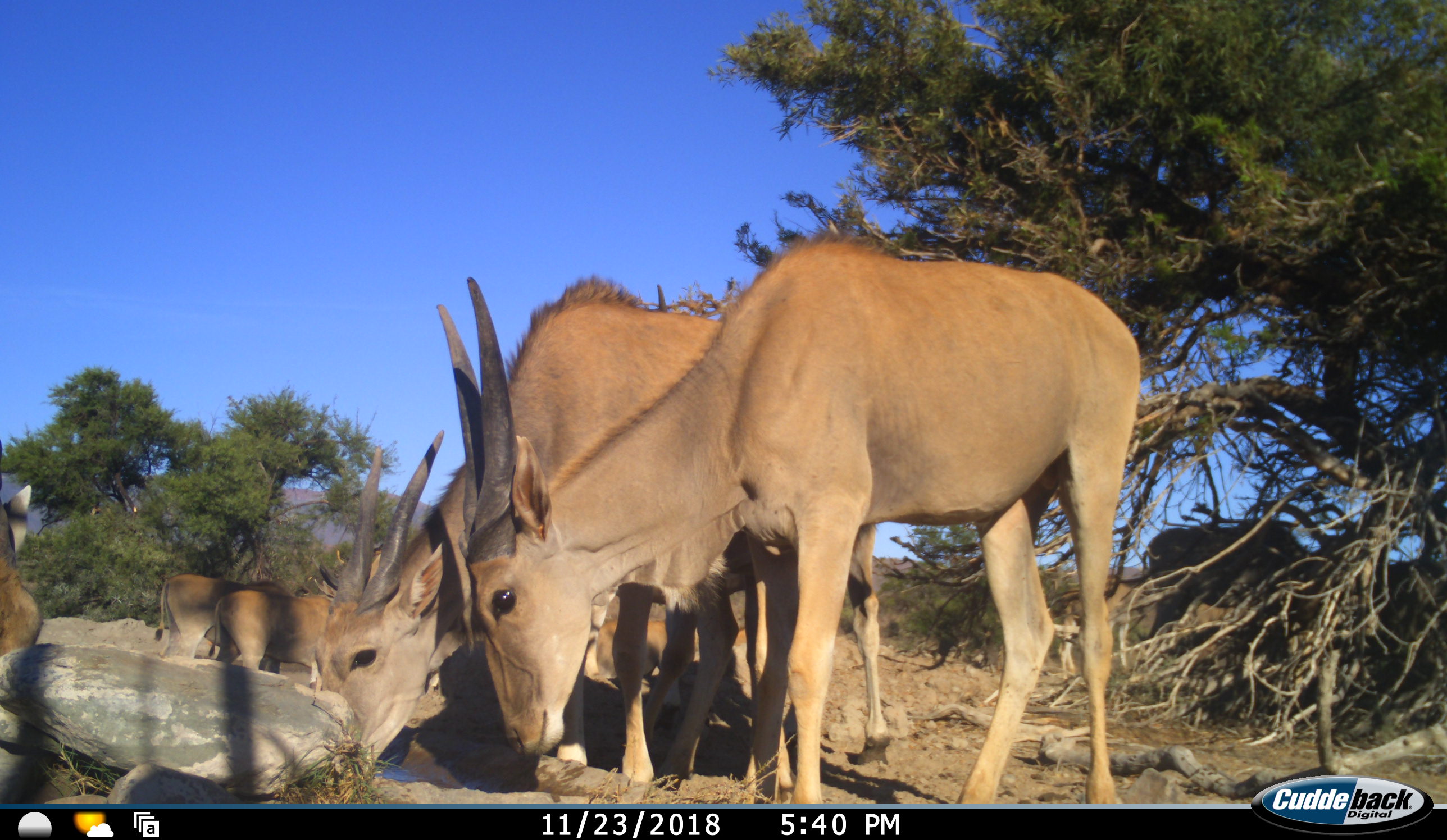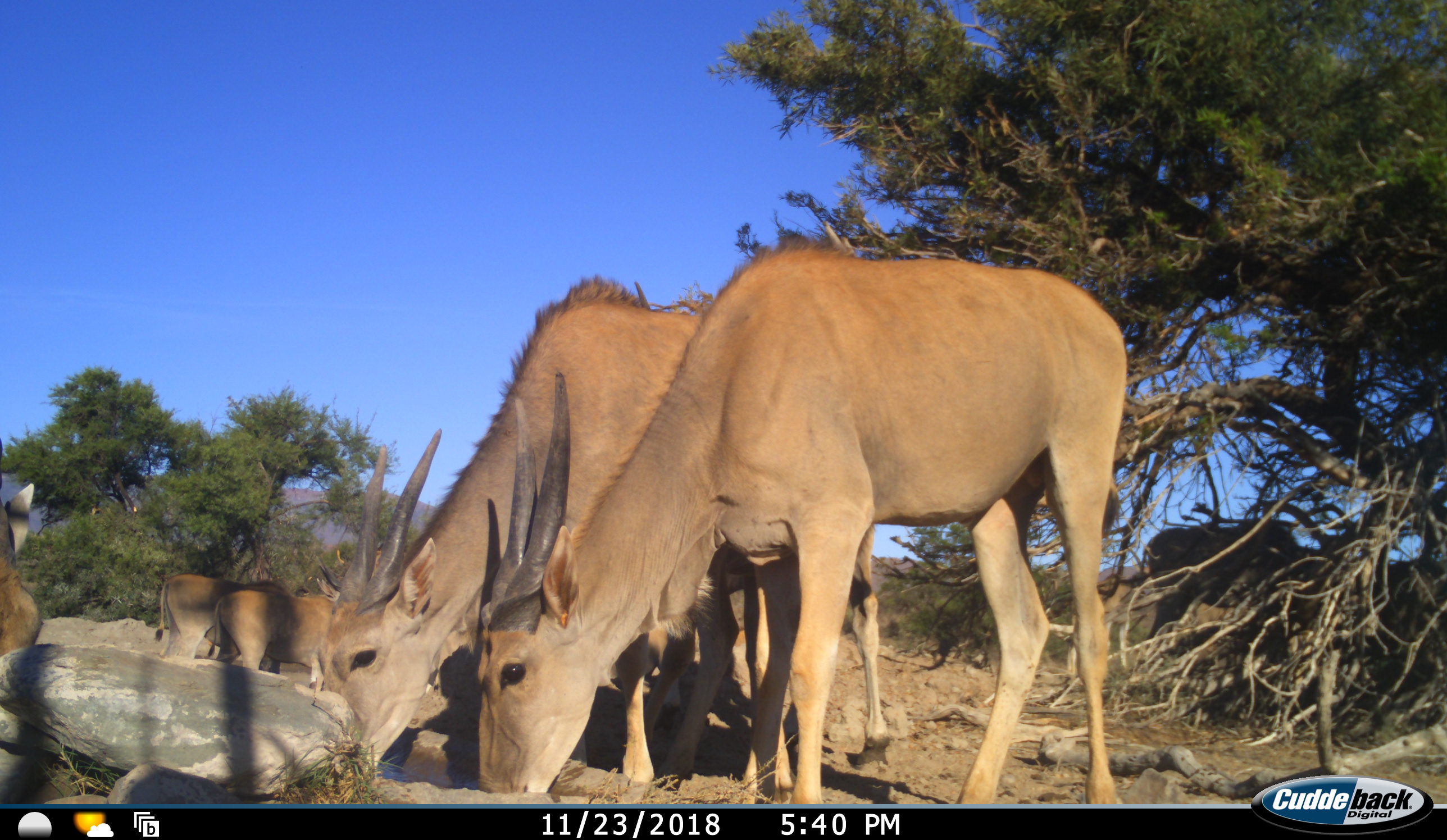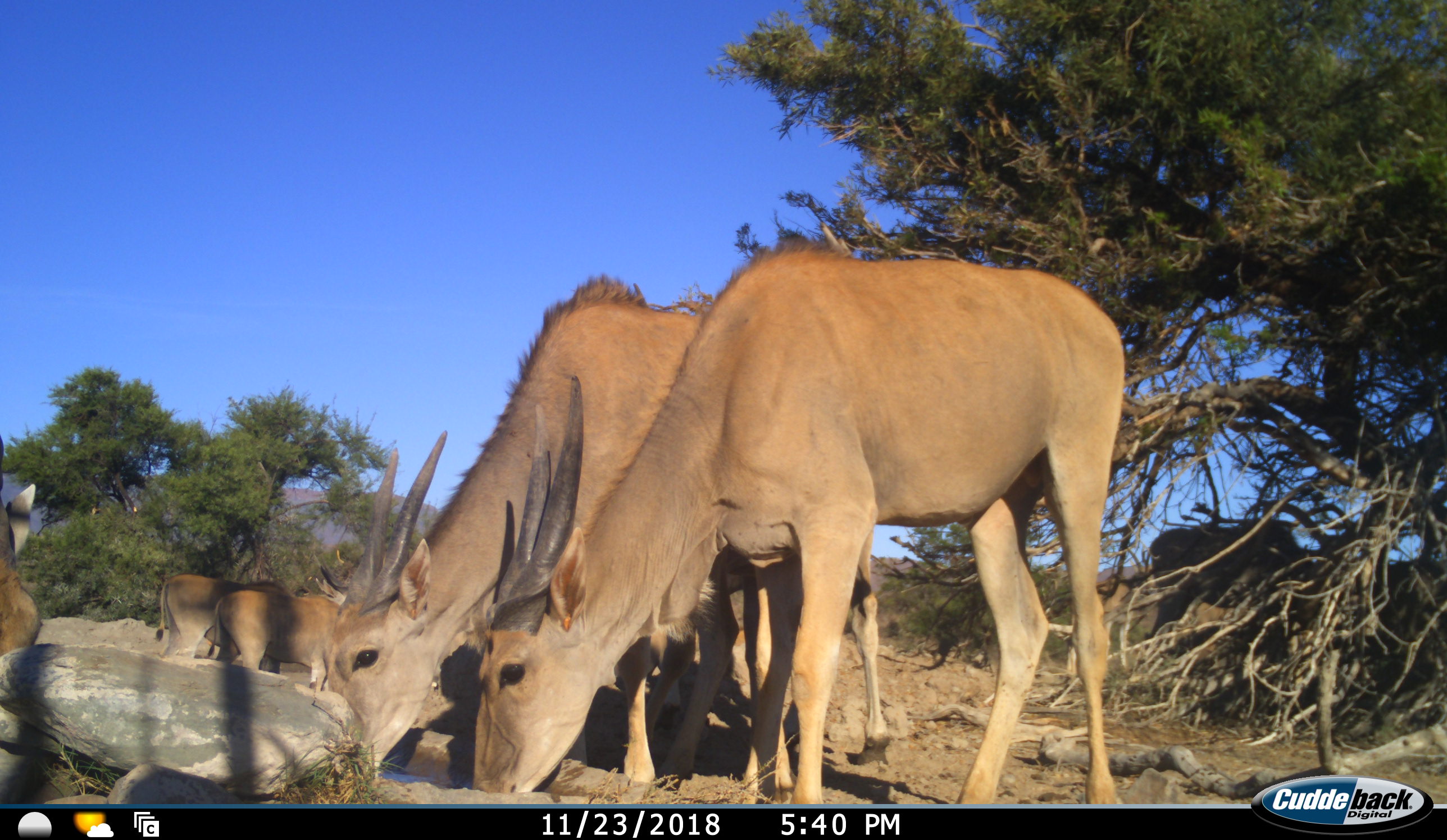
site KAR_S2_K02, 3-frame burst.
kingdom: Animalia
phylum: Chordata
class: Mammalia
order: Artiodactyla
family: Bovidae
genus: Tragelaphus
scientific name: Tragelaphus oryx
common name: eland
Eland (Tragelaphus oryx), count 6. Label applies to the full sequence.